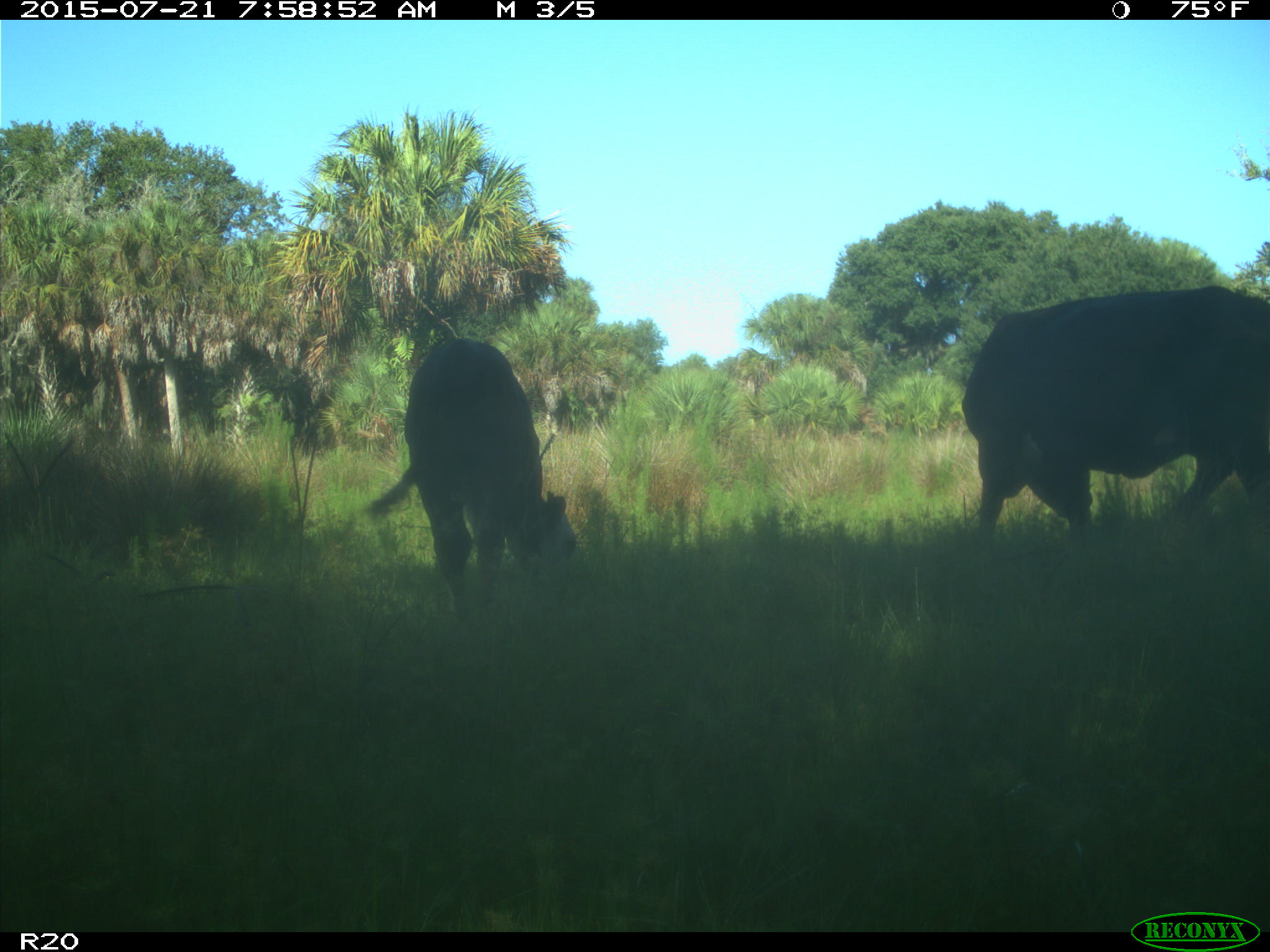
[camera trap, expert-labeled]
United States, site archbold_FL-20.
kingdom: Animalia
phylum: Chordata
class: Mammalia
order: Artiodactyla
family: Bovidae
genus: Bos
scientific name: Bos taurus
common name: domestic cow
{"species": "Bos taurus (domestic cow)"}